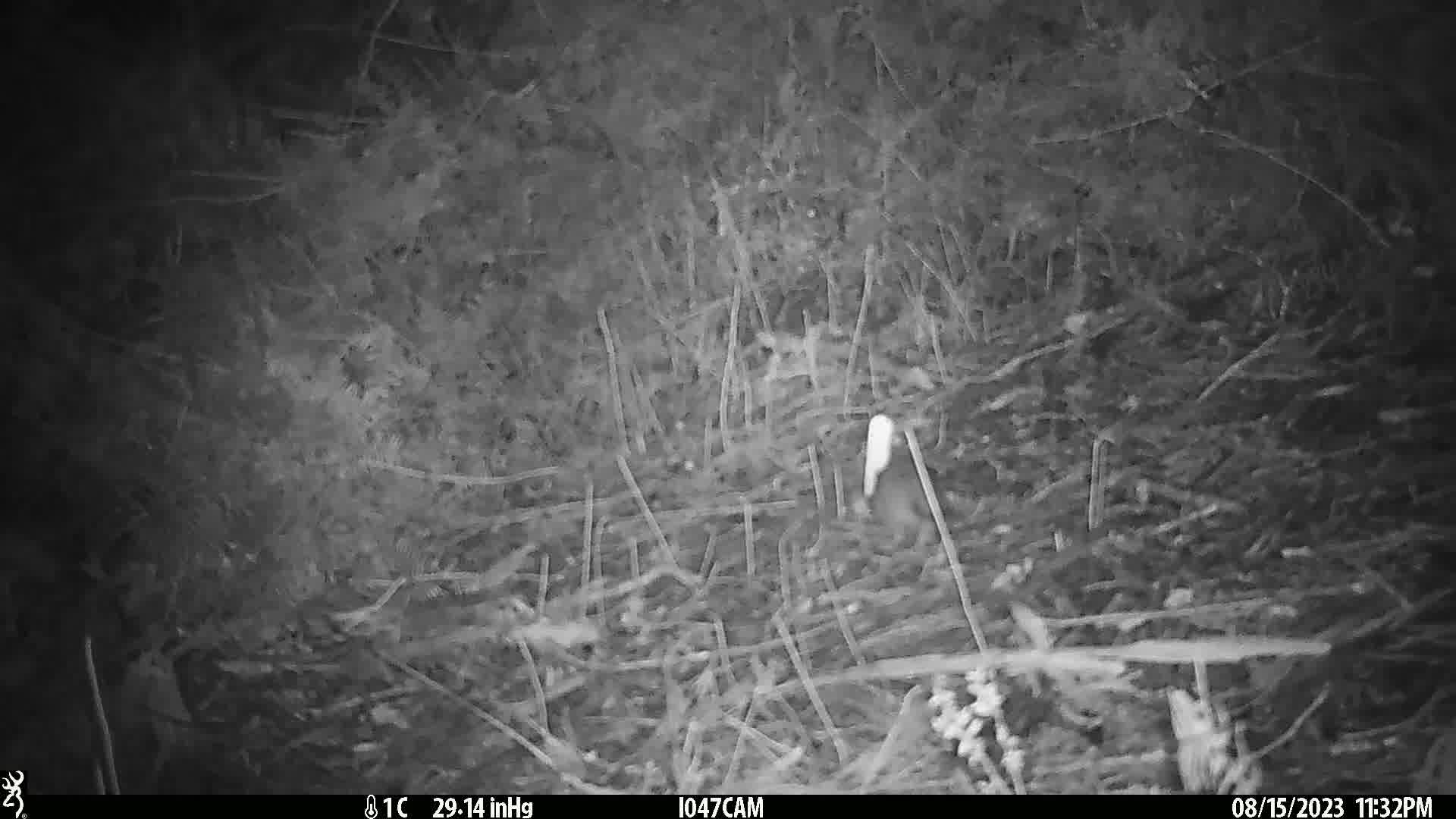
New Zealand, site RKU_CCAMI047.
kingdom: Animalia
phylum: Chordata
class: Mammalia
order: Rodentia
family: Muridae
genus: Rattus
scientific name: Rattus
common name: rat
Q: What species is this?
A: Rat (Rattus).